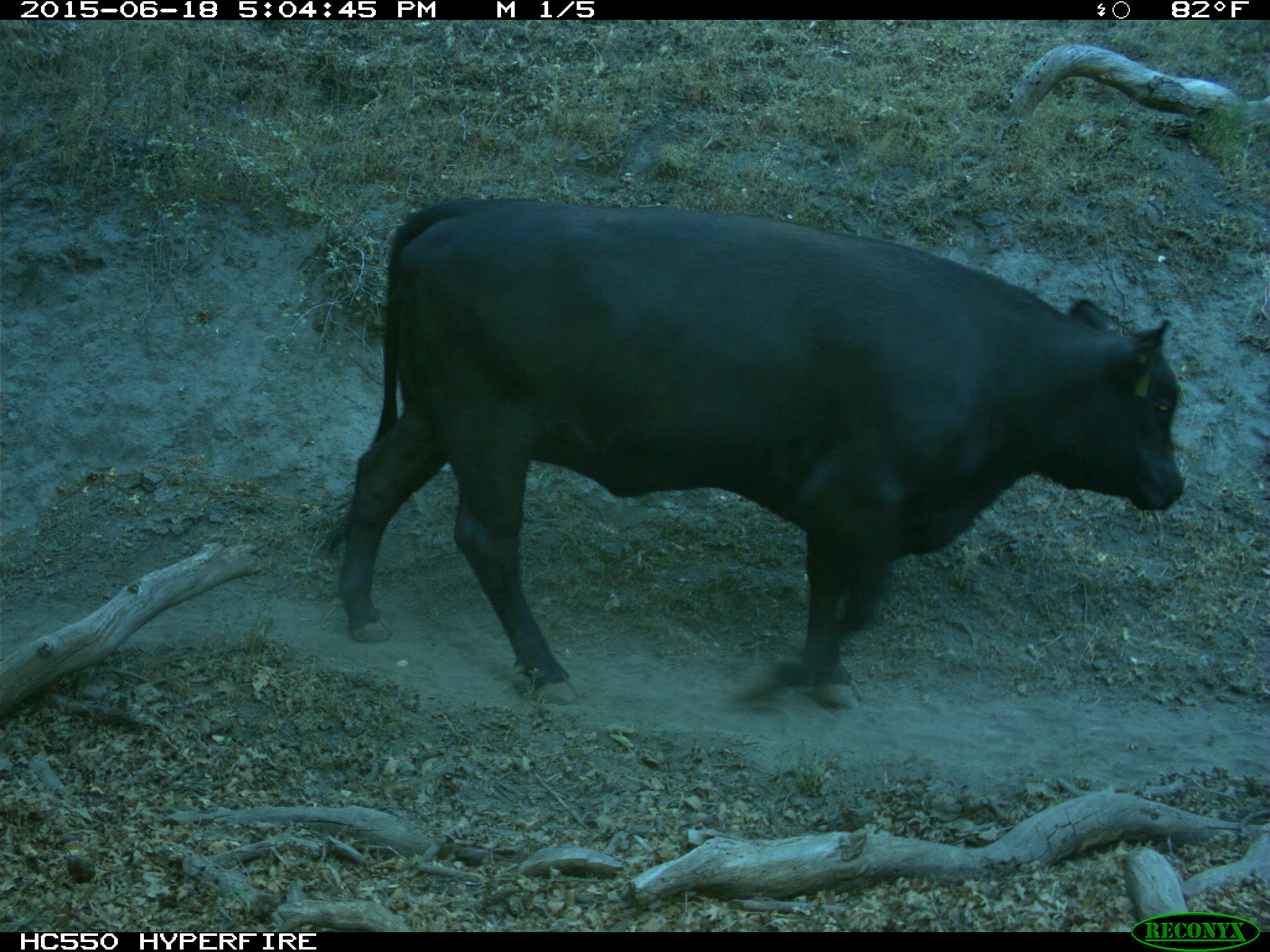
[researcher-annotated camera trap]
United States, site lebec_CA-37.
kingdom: Animalia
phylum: Chordata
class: Mammalia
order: Artiodactyla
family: Bovidae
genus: Bos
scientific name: Bos taurus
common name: domestic cow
Bos taurus (domestic cow).